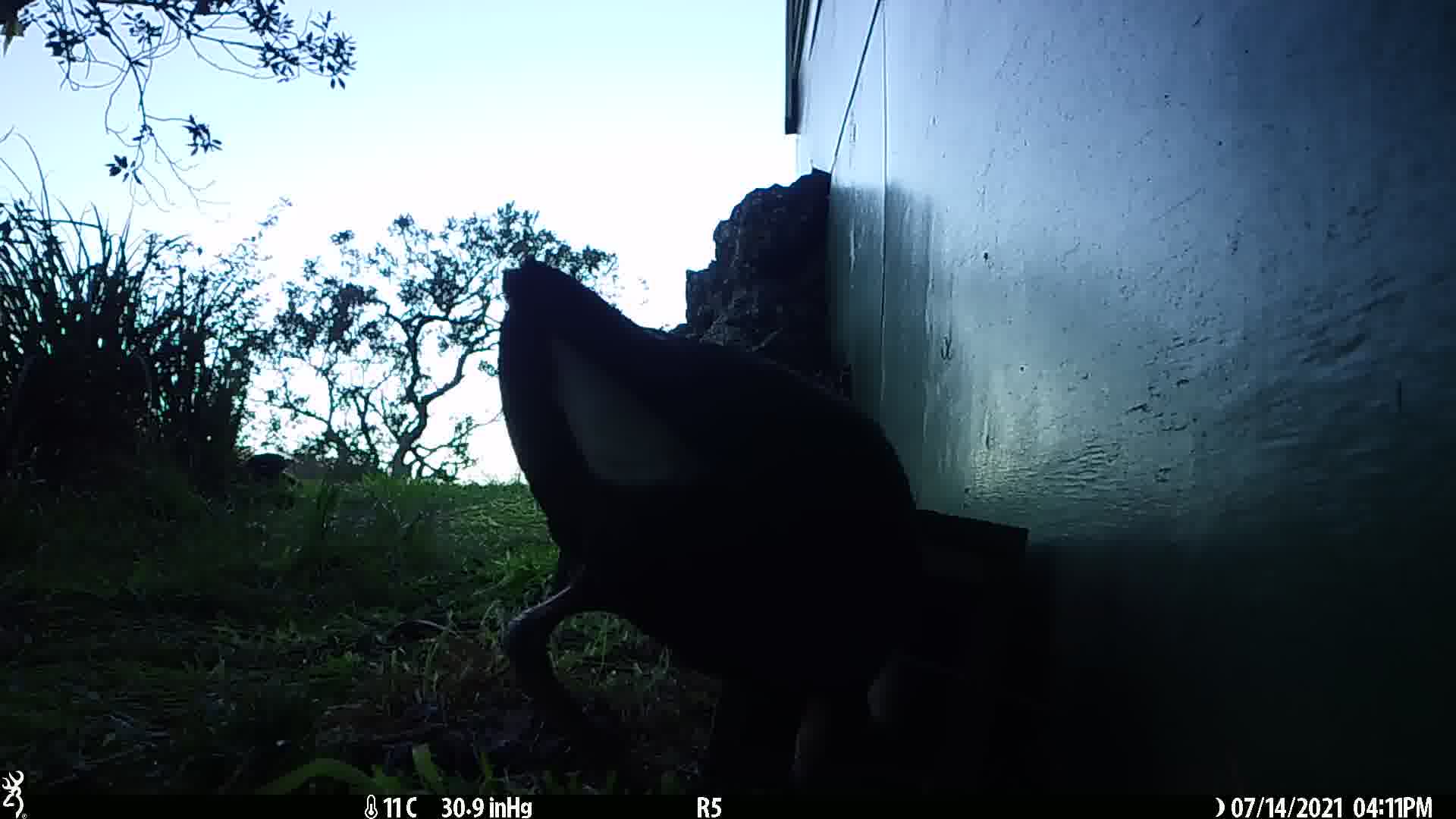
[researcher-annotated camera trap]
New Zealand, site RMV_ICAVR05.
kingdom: Animalia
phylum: Chordata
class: Aves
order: Gruiformes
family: Rallidae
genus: Porphyrio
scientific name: Porphyrio melanotus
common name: australasian swamphen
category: pukeko